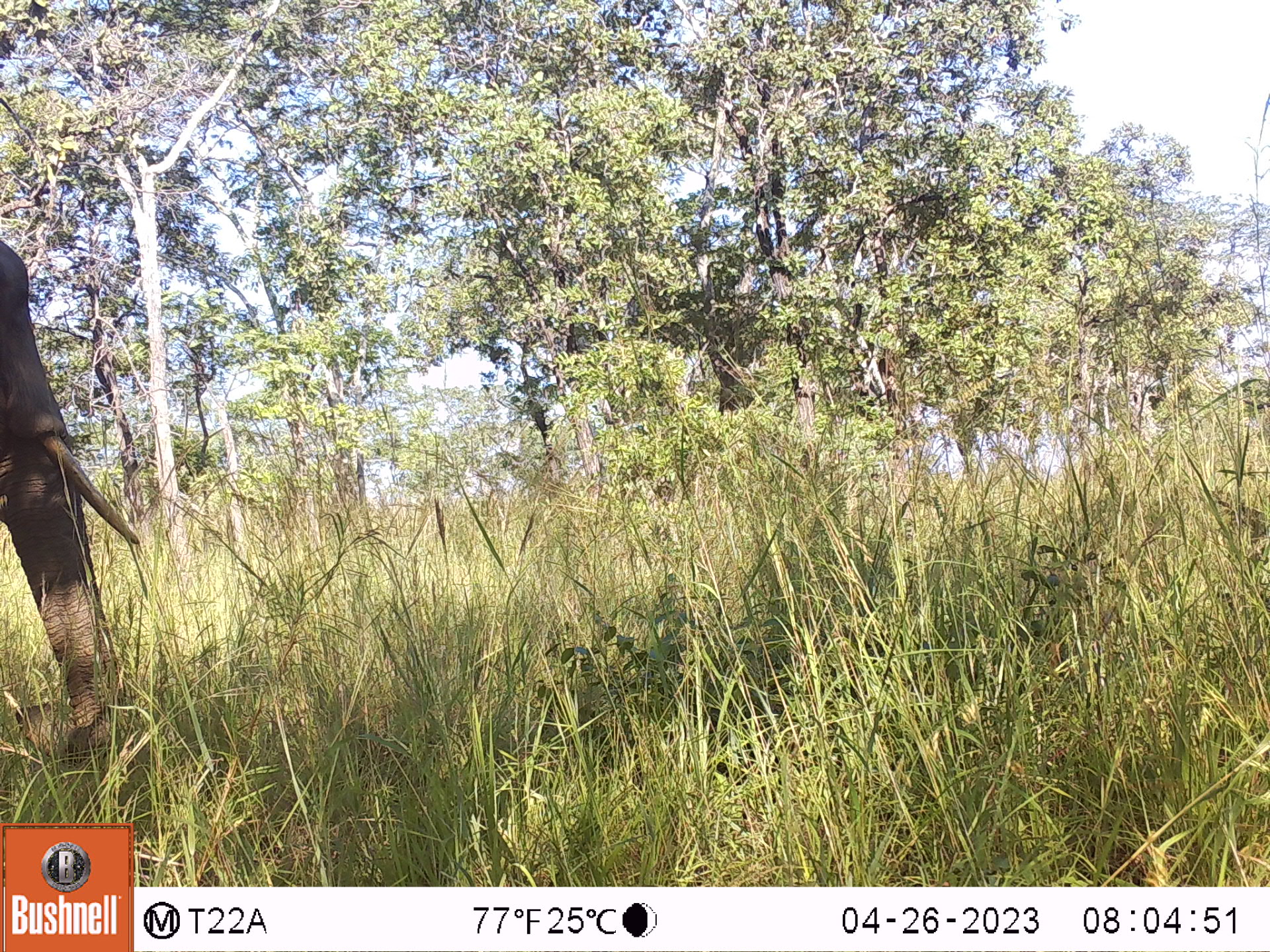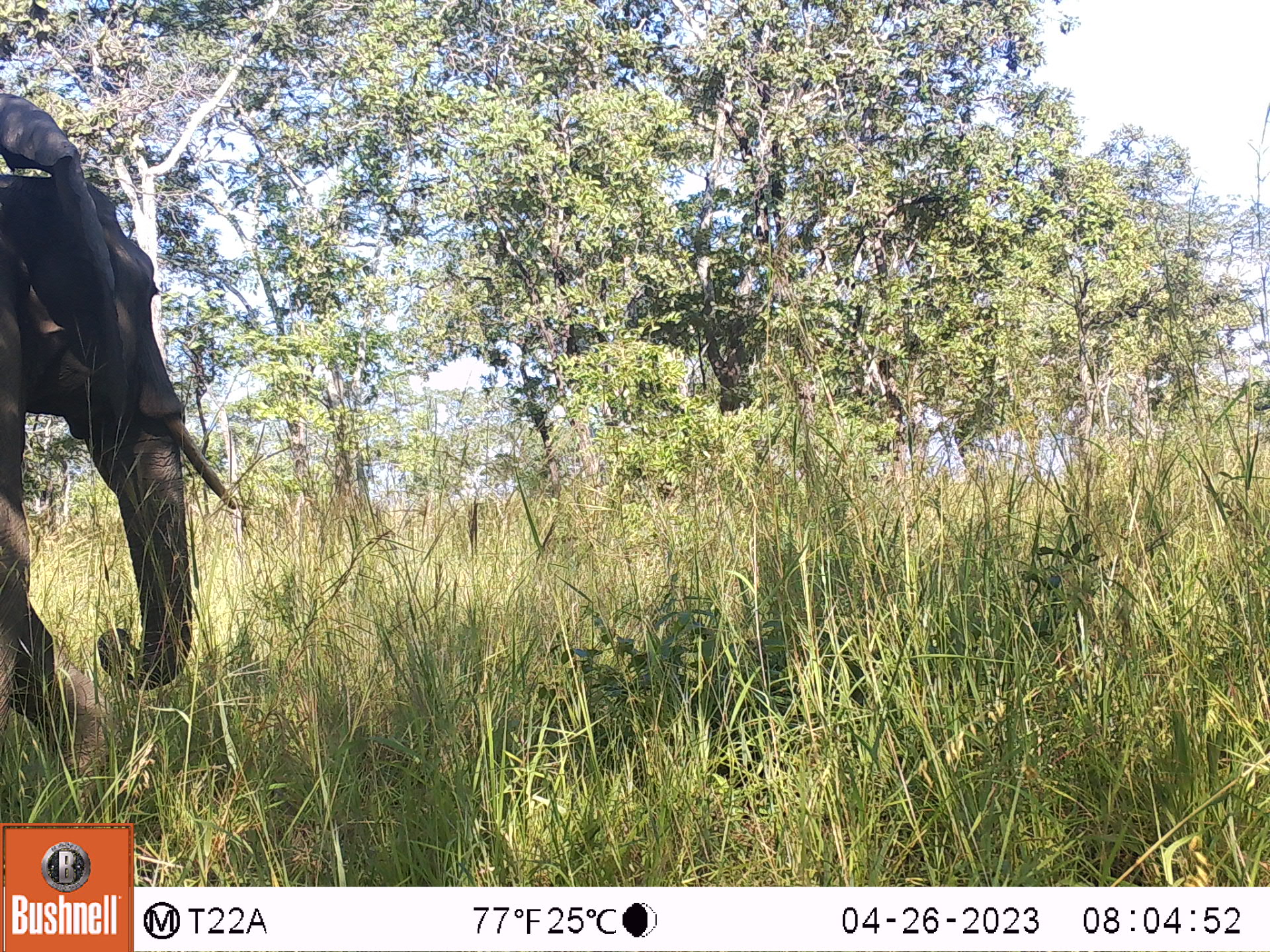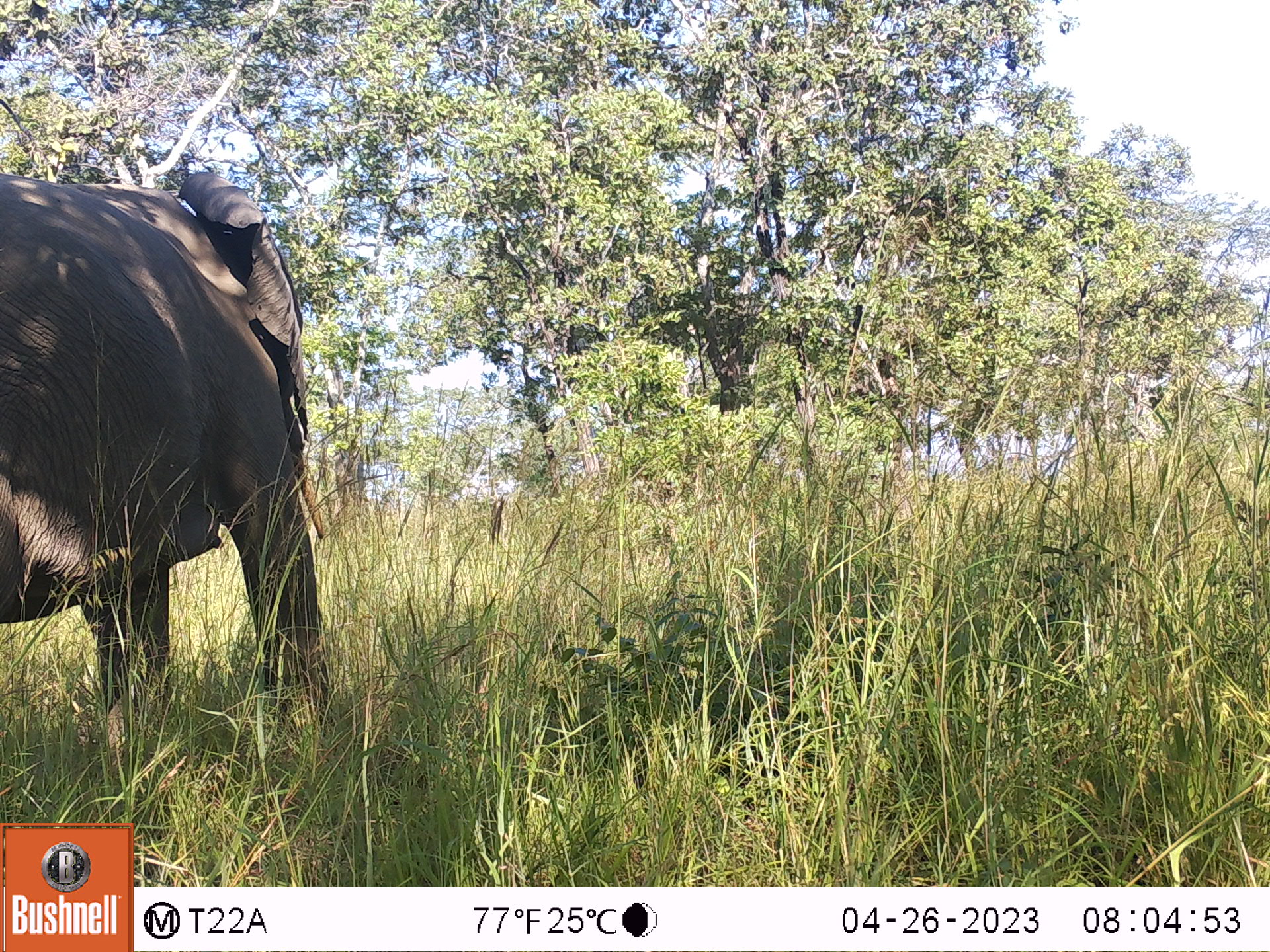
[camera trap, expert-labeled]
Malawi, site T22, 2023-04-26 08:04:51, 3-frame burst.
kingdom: Animalia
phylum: Chordata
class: Mammalia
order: Proboscidea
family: Elephantidae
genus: Loxodonta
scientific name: Loxodonta africana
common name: african savanna elephant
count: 1